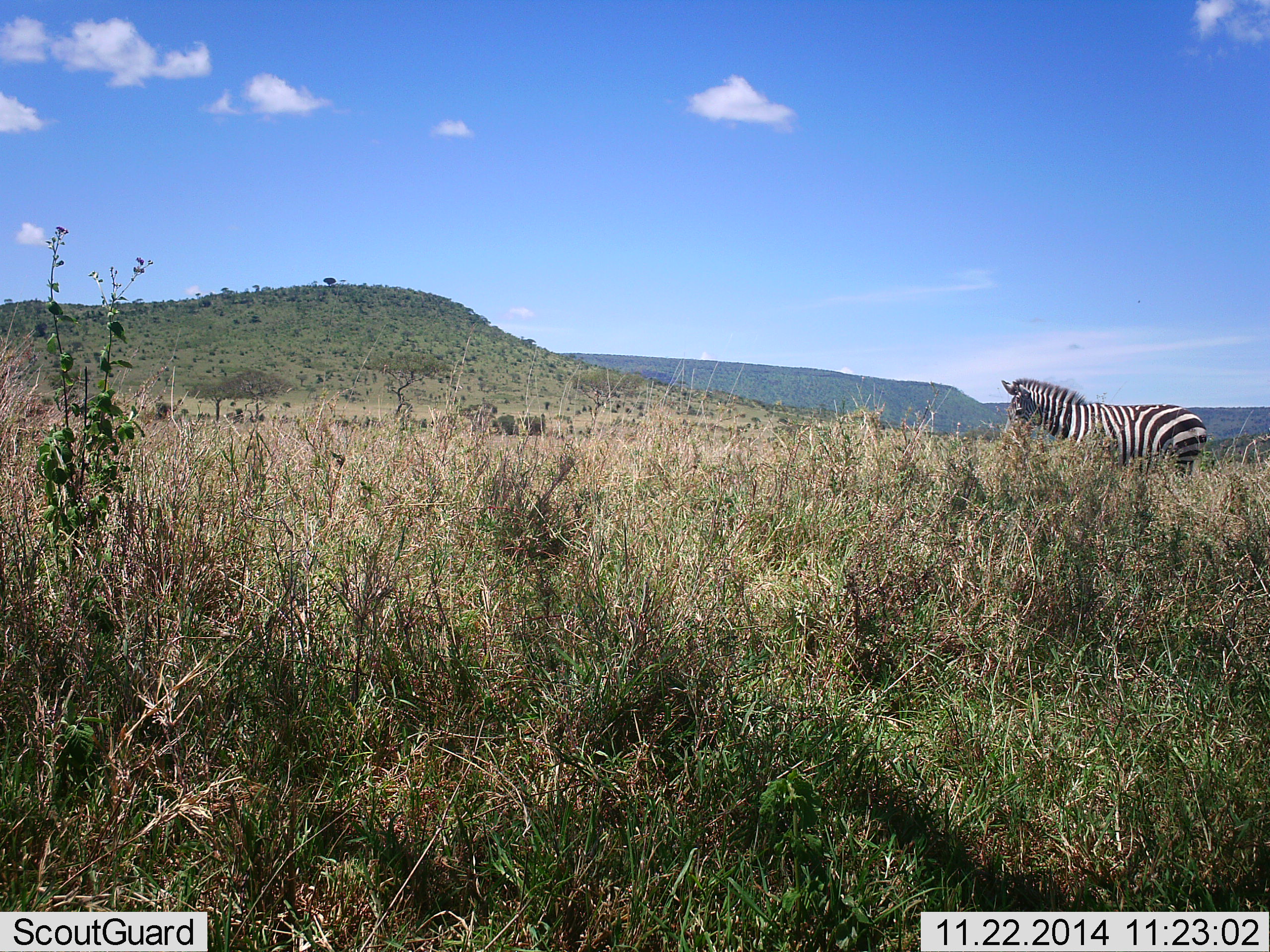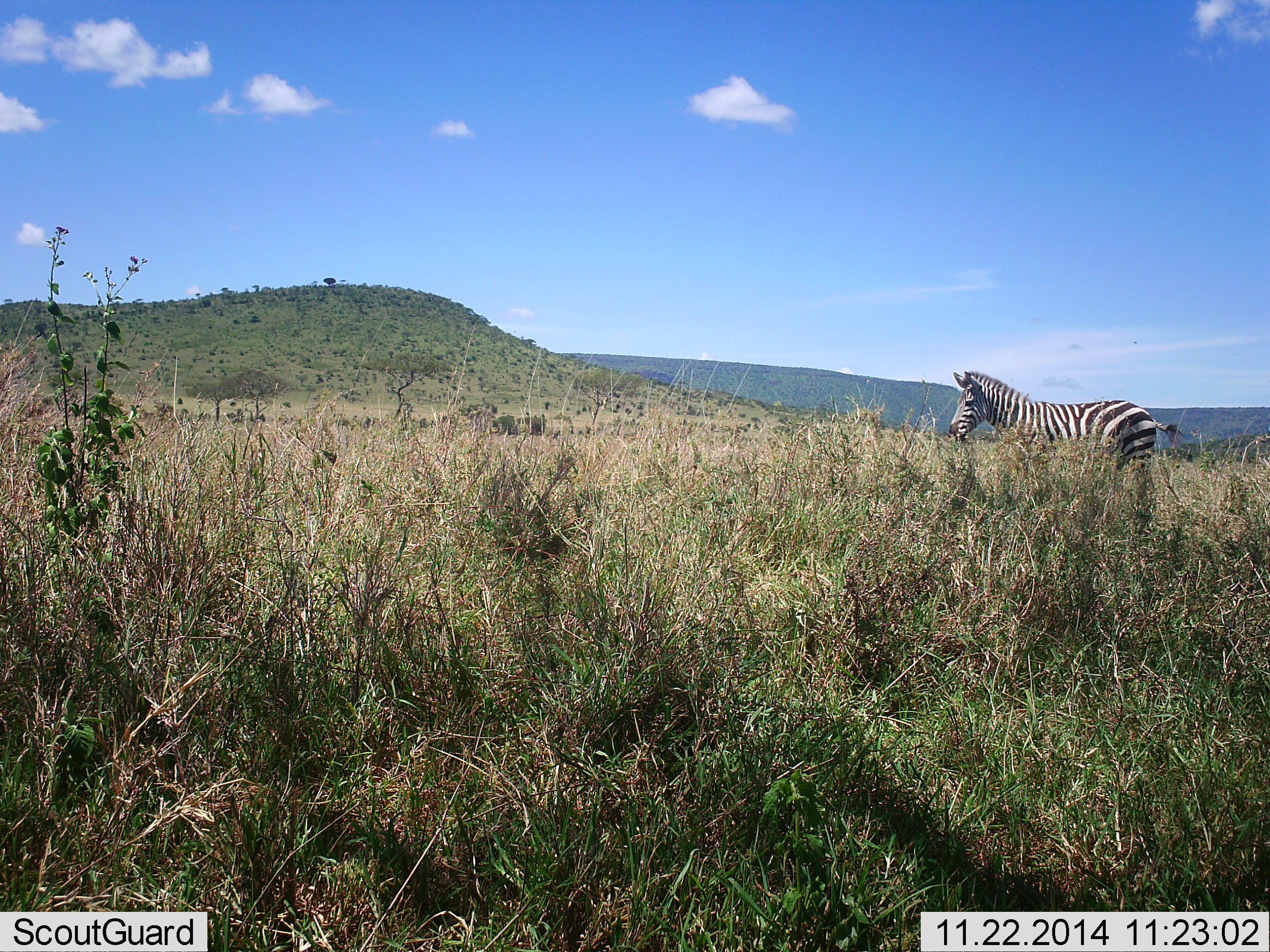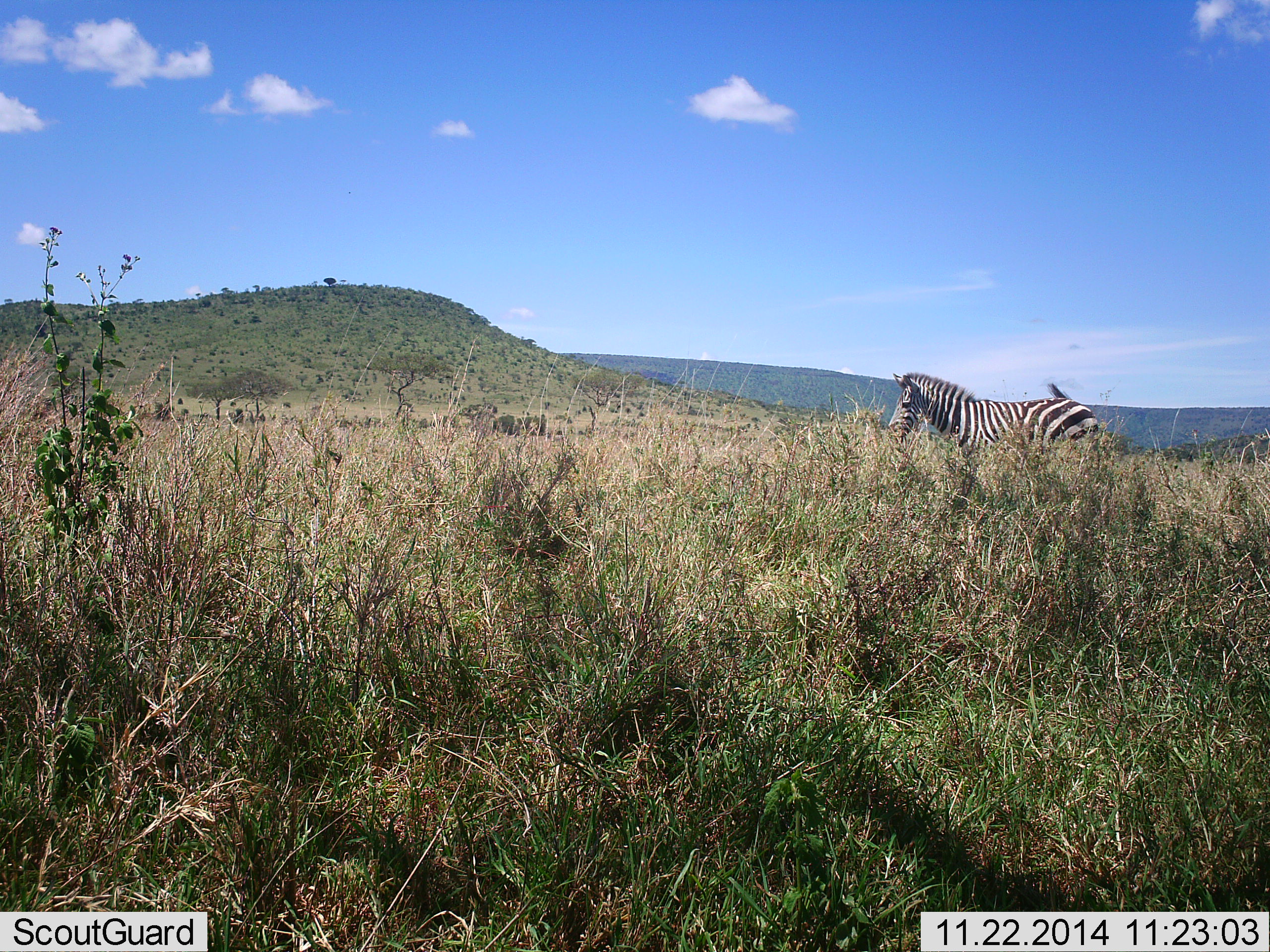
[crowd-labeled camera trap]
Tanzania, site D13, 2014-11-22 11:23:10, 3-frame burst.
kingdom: Animalia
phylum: Chordata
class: Mammalia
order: Perissodactyla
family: Equidae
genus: Equus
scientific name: Equus quagga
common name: plains zebra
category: zebra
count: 1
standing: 0%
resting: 0%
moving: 100%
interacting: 0%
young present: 0%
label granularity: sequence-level